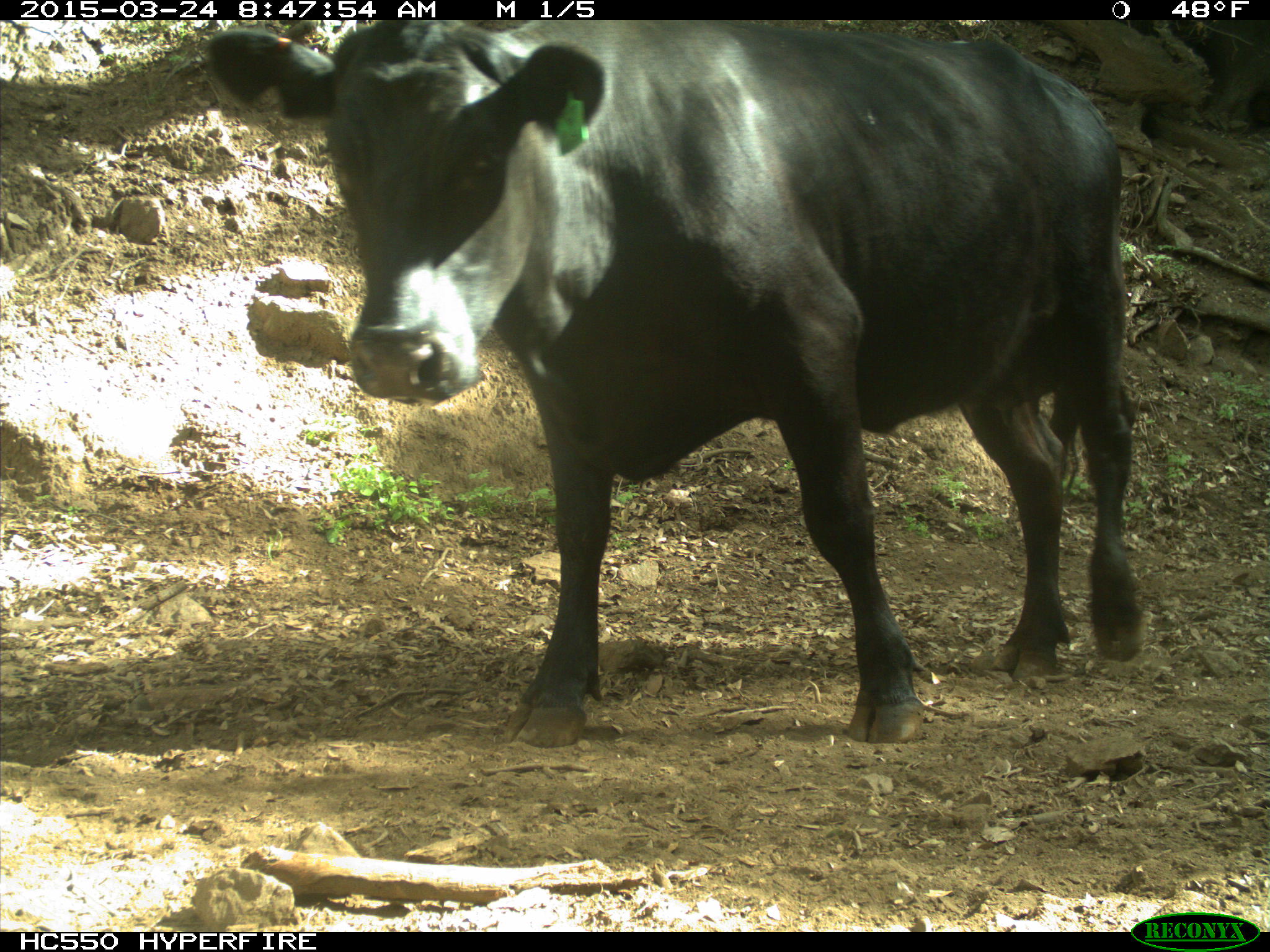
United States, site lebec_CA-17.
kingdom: Animalia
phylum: Chordata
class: Mammalia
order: Artiodactyla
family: Bovidae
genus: Bos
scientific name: Bos taurus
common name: domestic cow